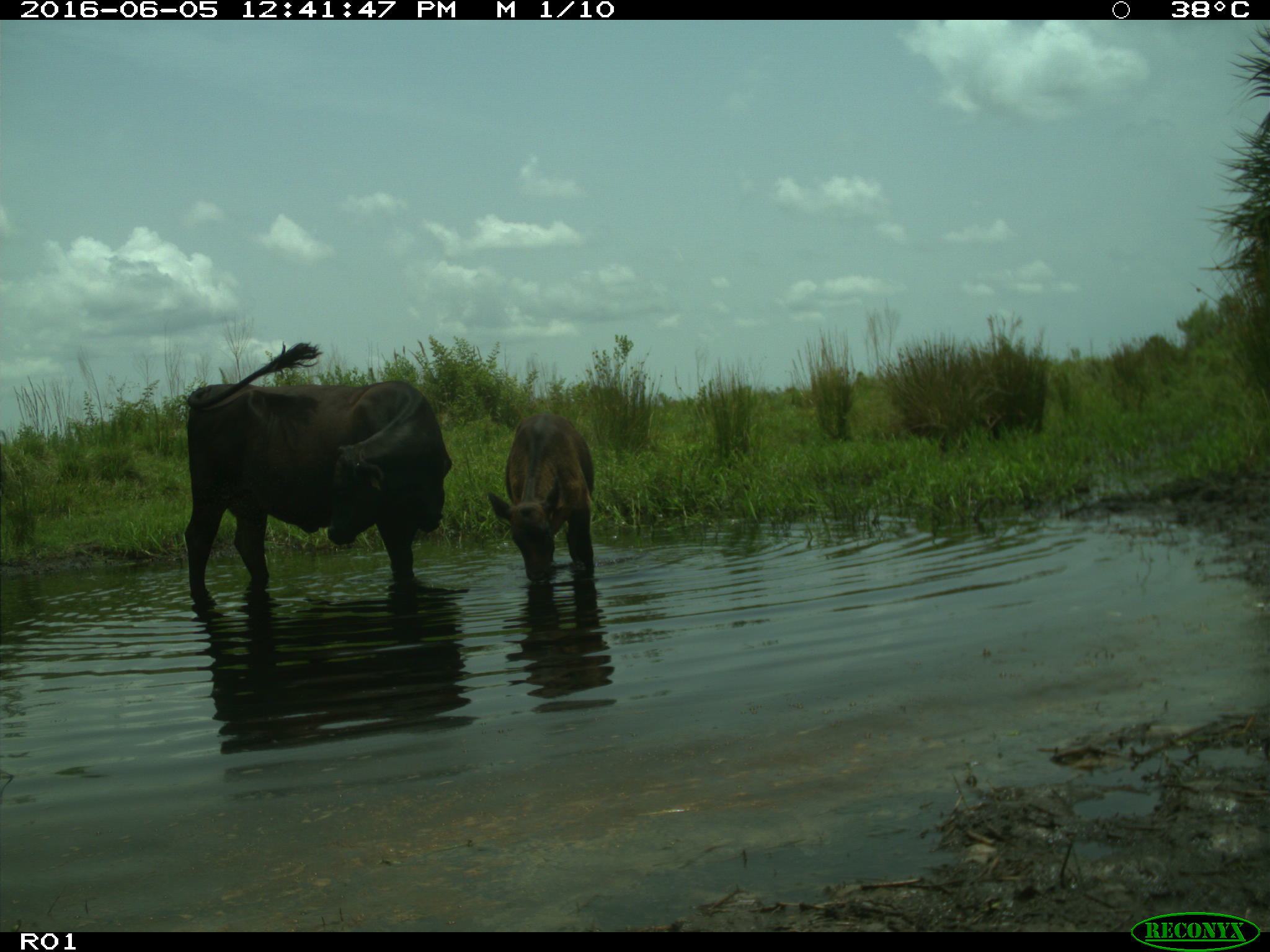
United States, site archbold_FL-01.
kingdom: Animalia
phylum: Chordata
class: Mammalia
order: Artiodactyla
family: Bovidae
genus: Bos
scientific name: Bos taurus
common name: domestic cow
Bos taurus (domestic cow).